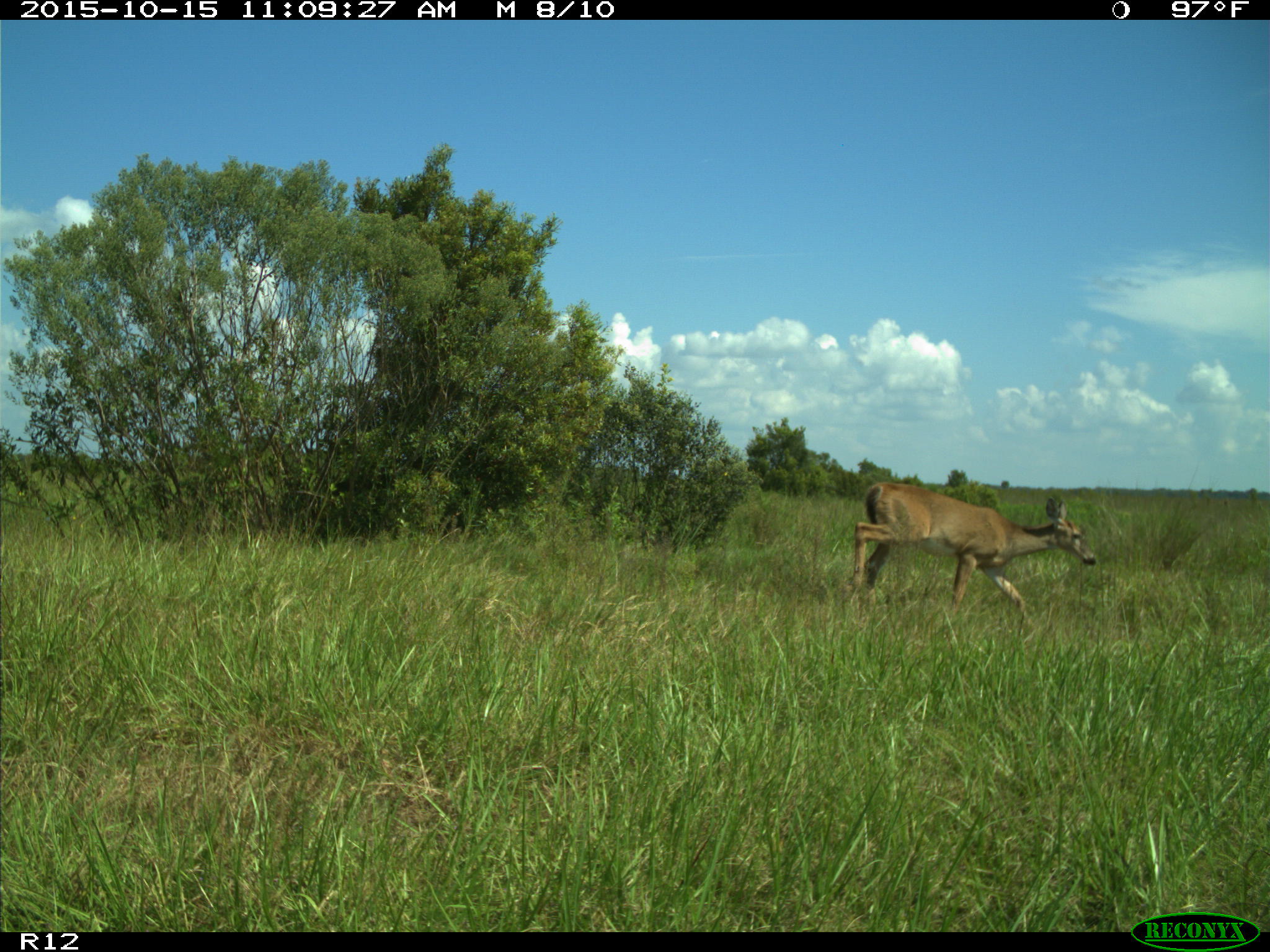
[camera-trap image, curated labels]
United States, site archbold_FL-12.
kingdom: Animalia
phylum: Chordata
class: Mammalia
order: Artiodactyla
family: Cervidae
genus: Odocoileus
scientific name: Odocoileus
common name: deer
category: unidentified deer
Unidentified deer (deer) (Odocoileus).